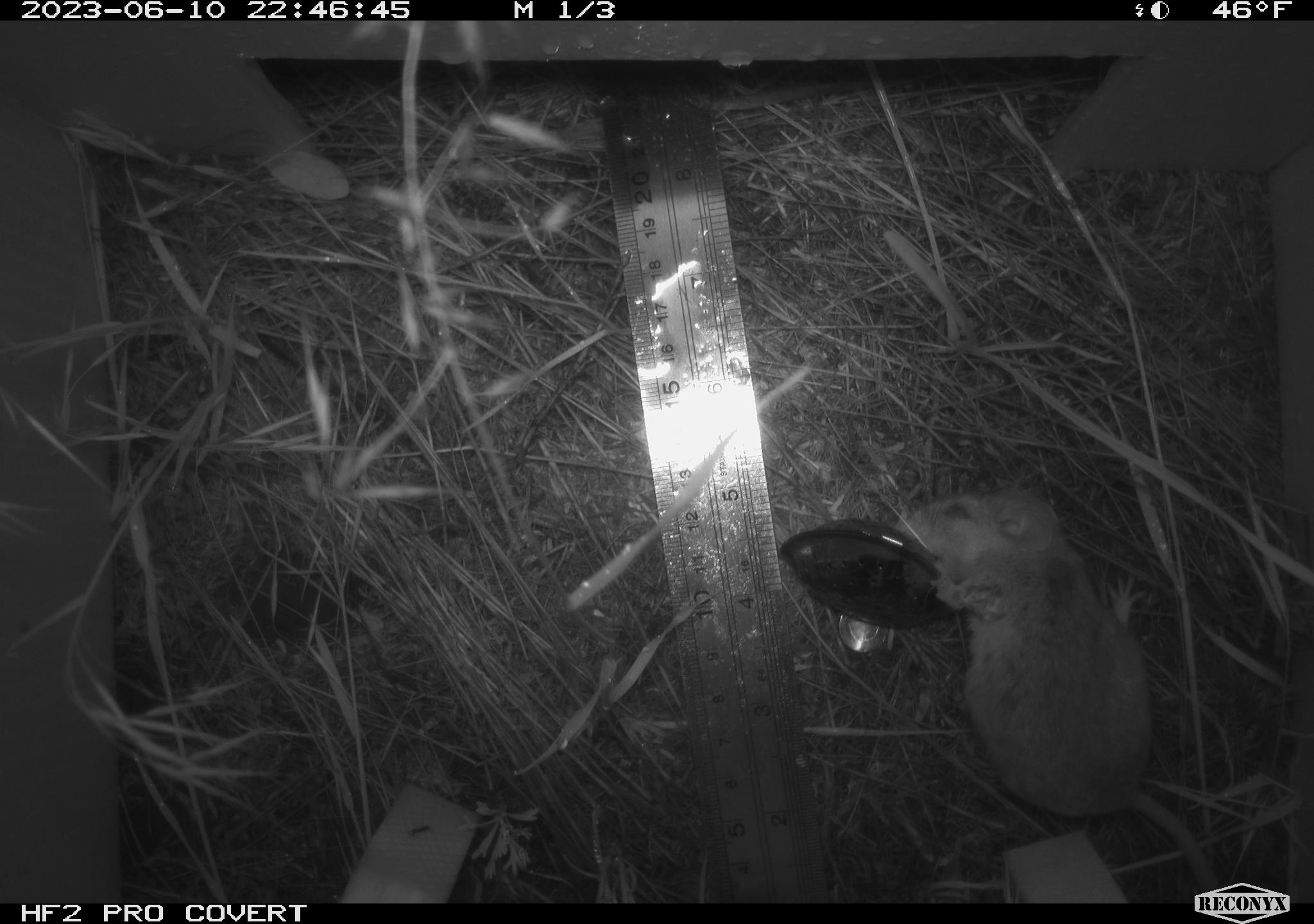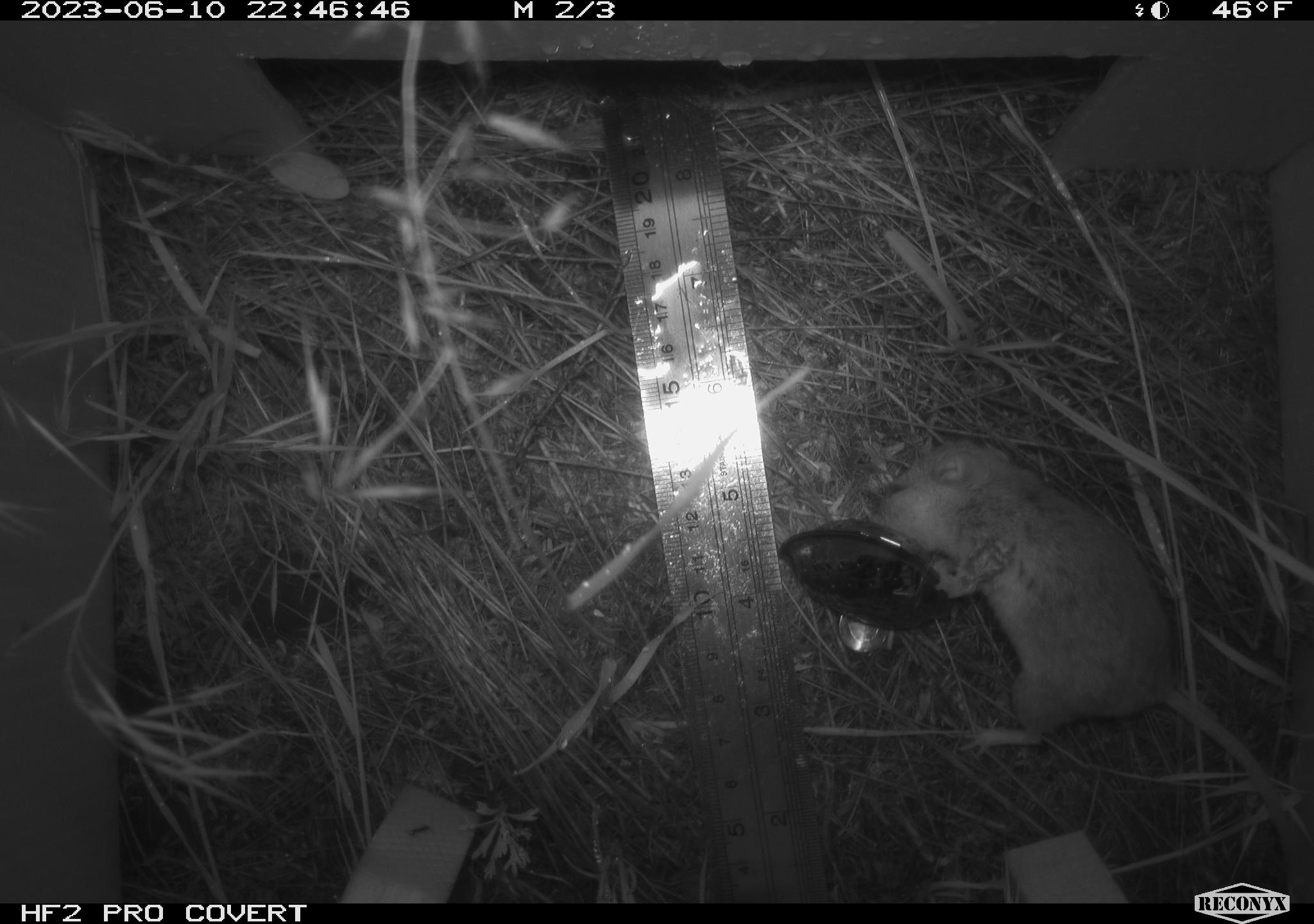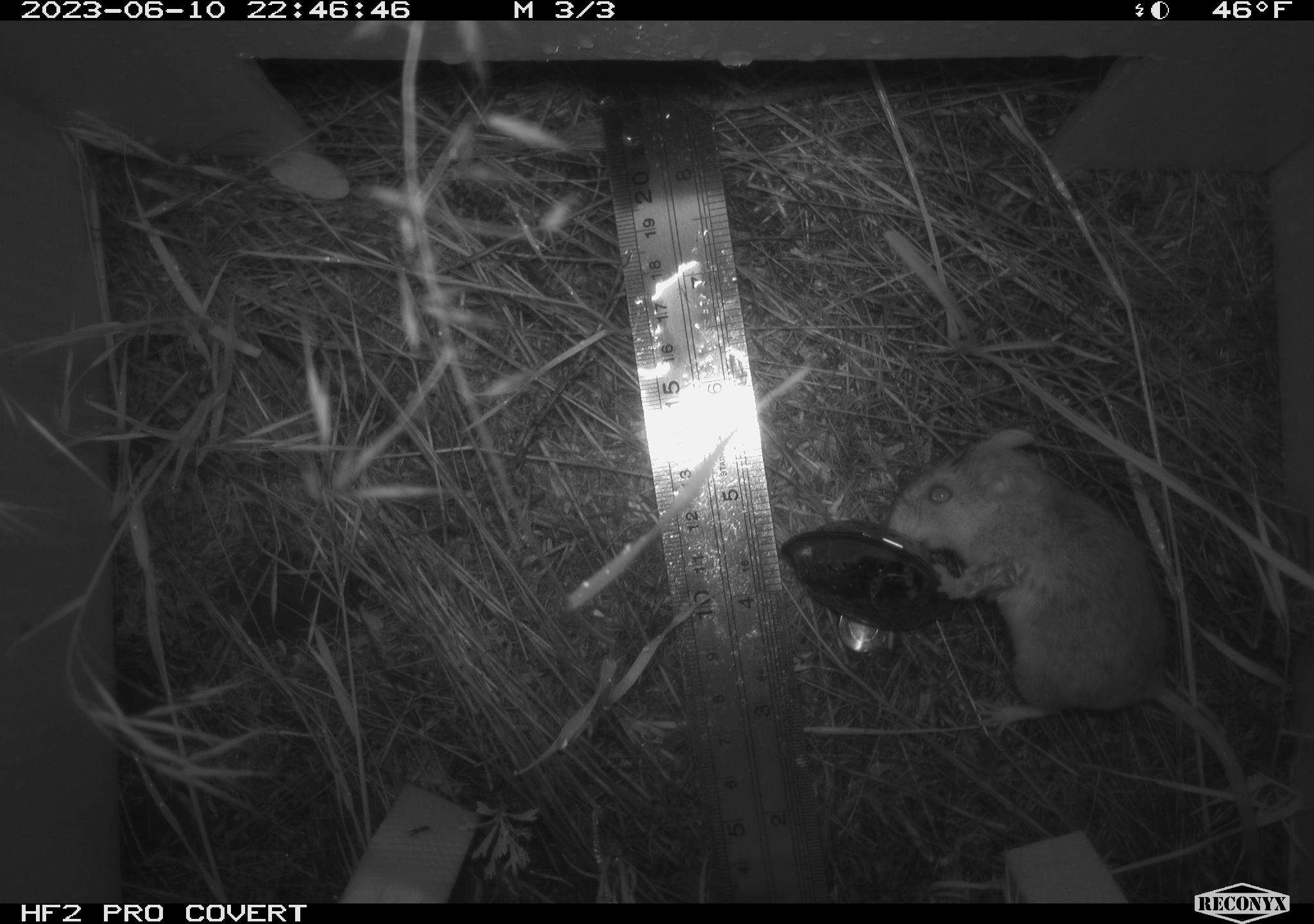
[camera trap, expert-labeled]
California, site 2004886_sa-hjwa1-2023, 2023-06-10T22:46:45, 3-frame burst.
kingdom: Animalia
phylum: Chordata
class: Mammalia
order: Rodentia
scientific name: Rodentia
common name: mouse species